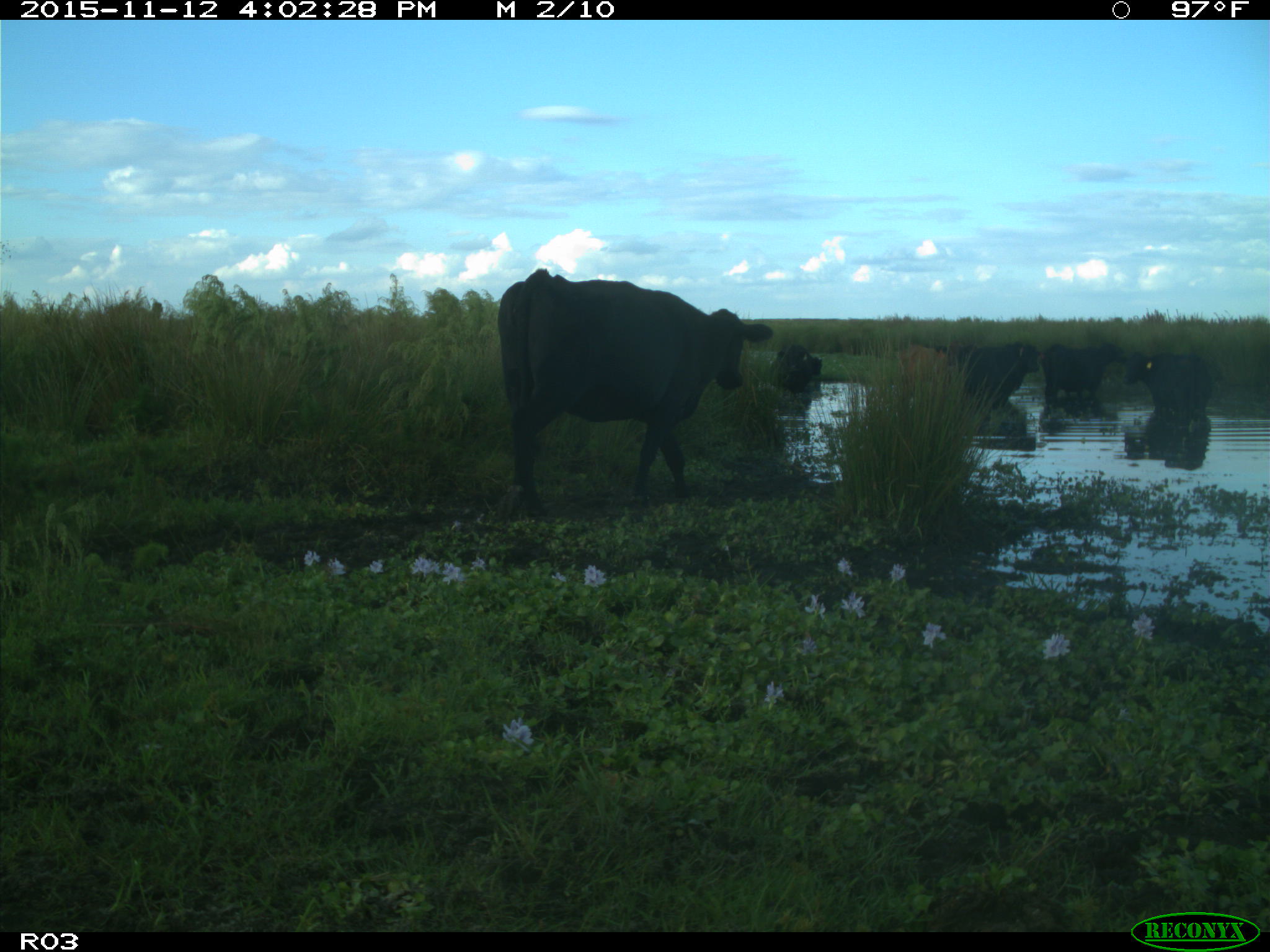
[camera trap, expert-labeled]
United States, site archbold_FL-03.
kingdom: Animalia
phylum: Chordata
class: Mammalia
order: Artiodactyla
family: Bovidae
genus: Bos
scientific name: Bos taurus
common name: domestic cow